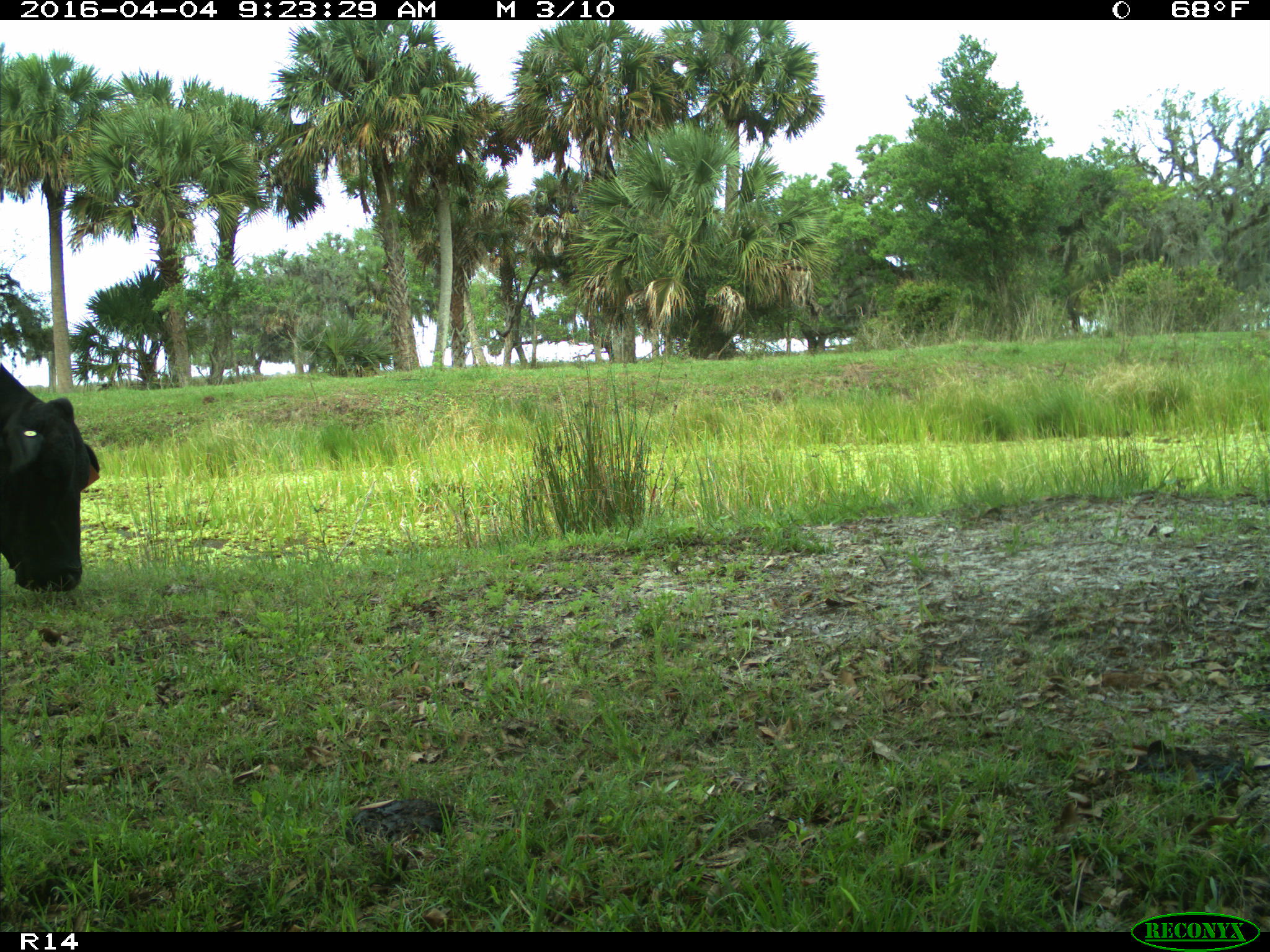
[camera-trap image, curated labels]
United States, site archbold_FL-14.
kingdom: Animalia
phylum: Chordata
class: Mammalia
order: Artiodactyla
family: Bovidae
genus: Bos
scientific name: Bos taurus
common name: domestic cow